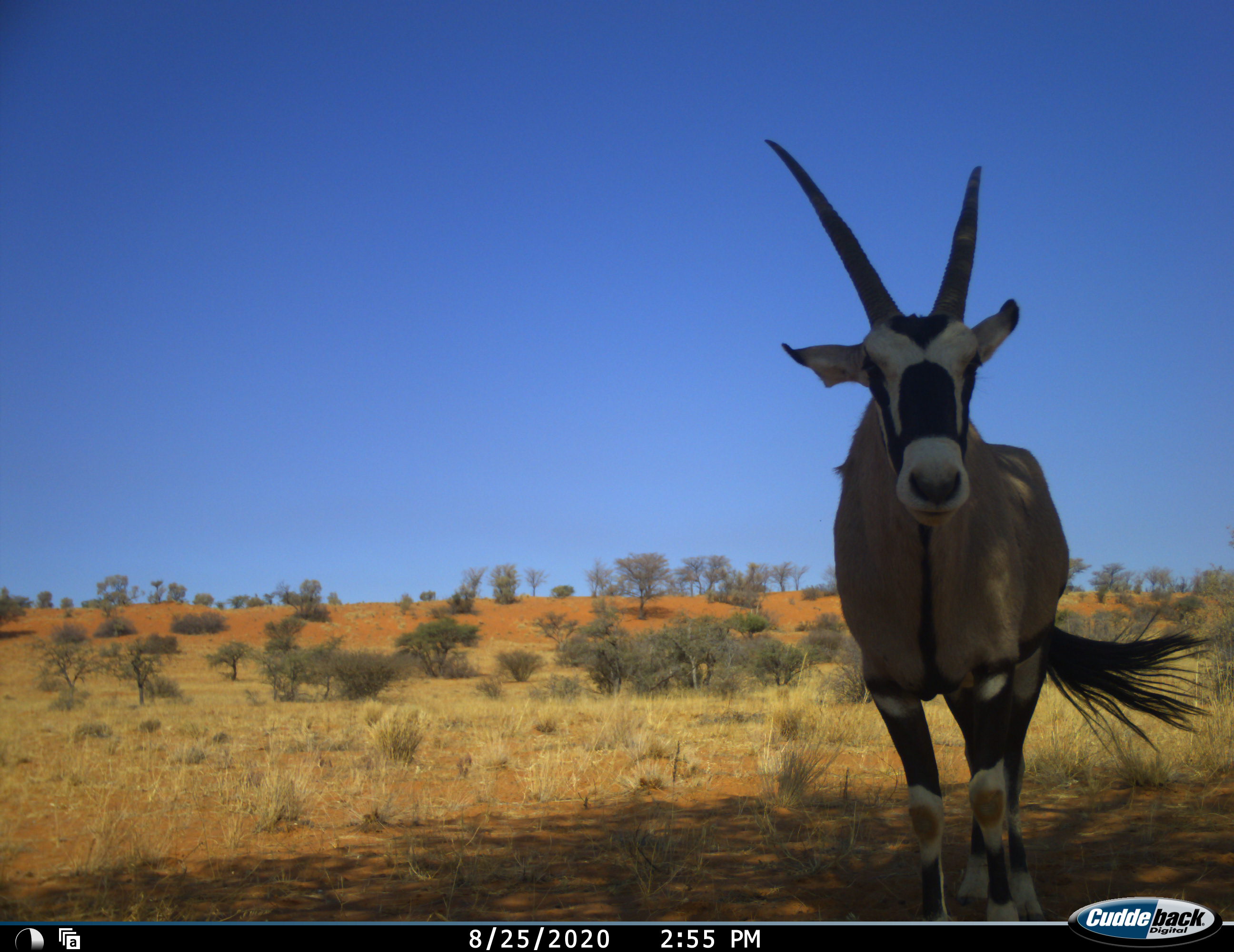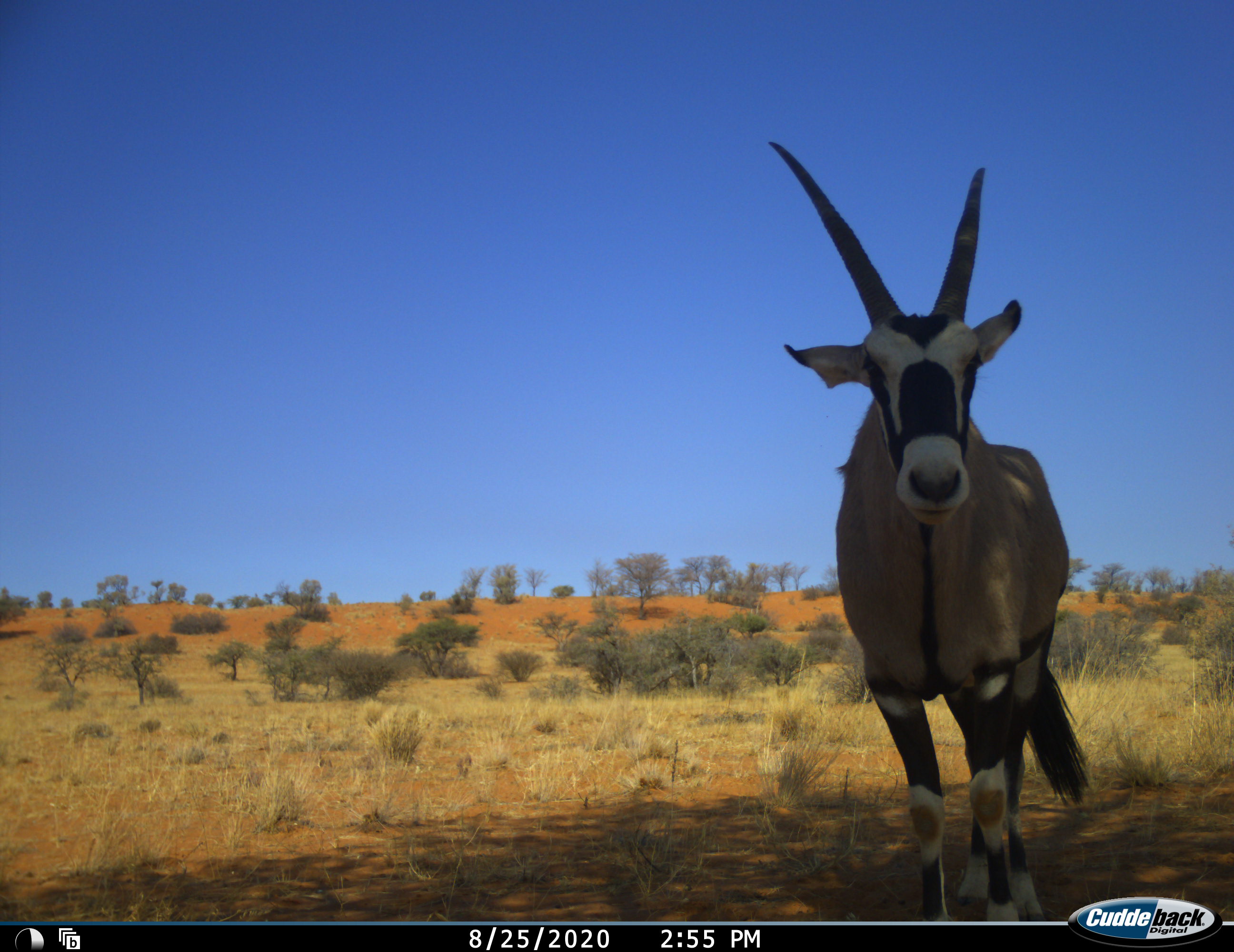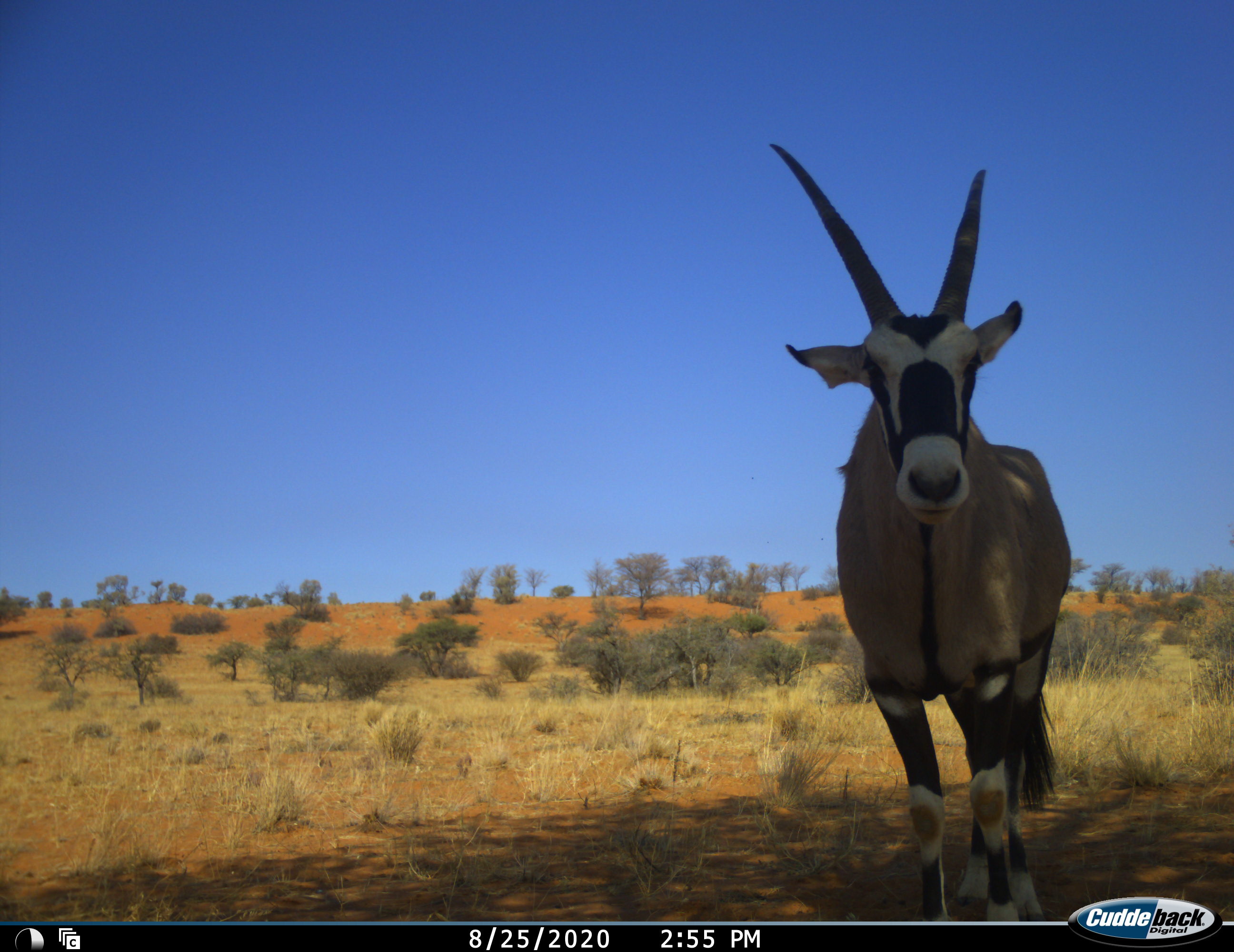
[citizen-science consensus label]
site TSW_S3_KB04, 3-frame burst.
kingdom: Animalia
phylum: Chordata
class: Mammalia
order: Artiodactyla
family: Bovidae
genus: Oryx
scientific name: Oryx gazella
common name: gemsbok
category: oryx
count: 1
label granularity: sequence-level